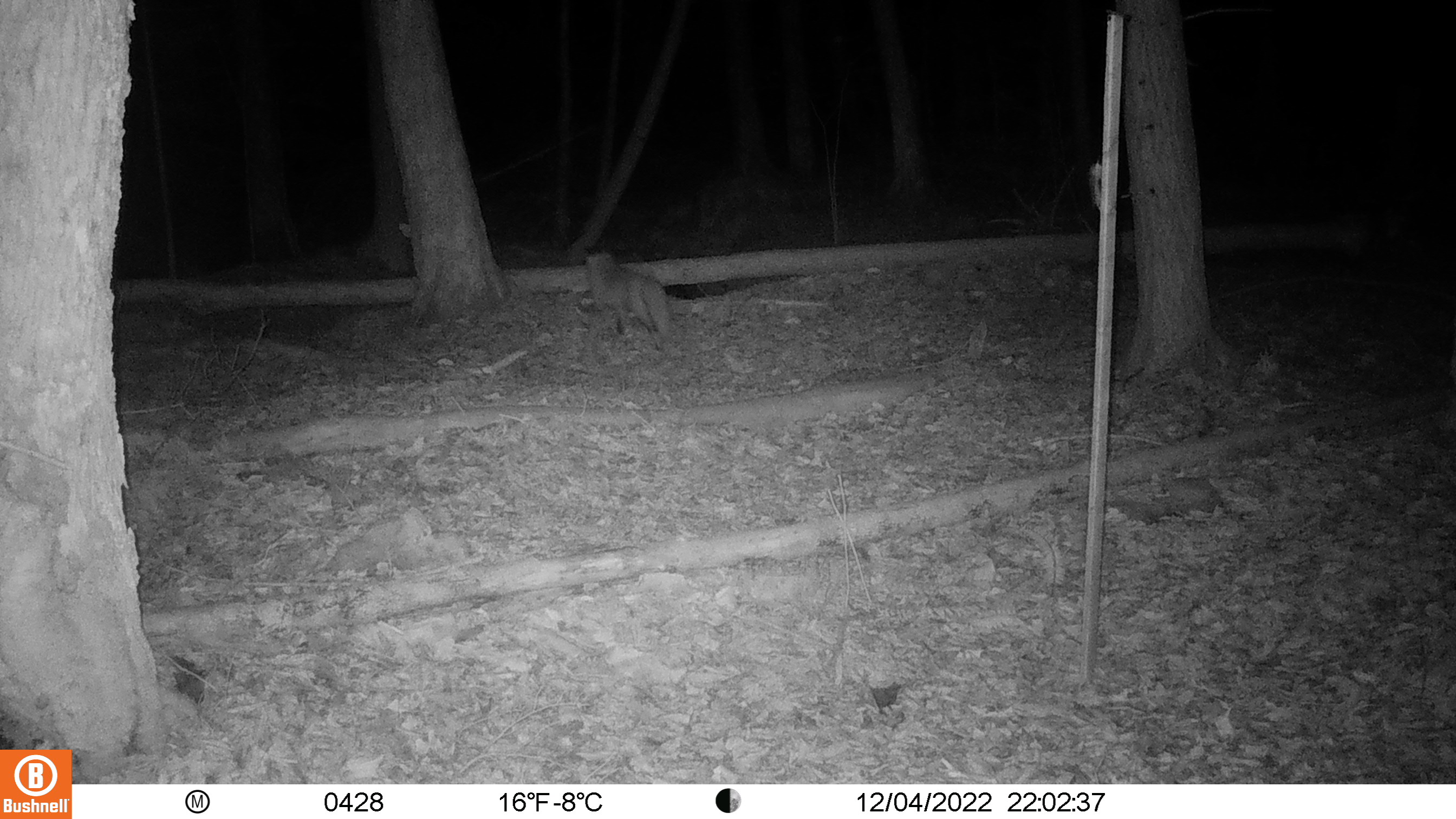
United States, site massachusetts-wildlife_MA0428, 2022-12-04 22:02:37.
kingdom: Animalia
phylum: Chordata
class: Mammalia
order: Carnivora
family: Canidae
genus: Vulpes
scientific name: Vulpes vulpes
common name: red fox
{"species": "red fox (Vulpes vulpes)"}